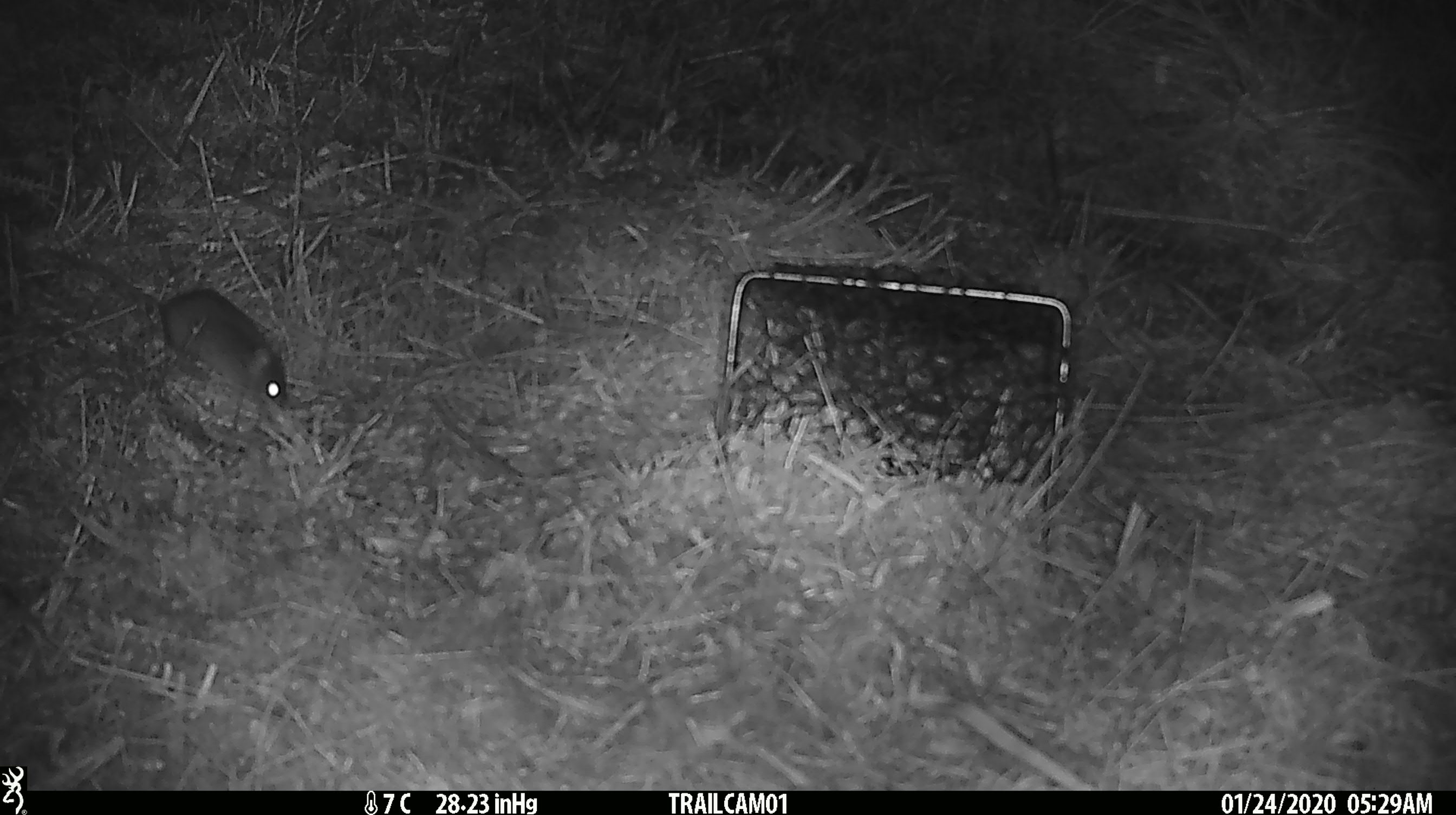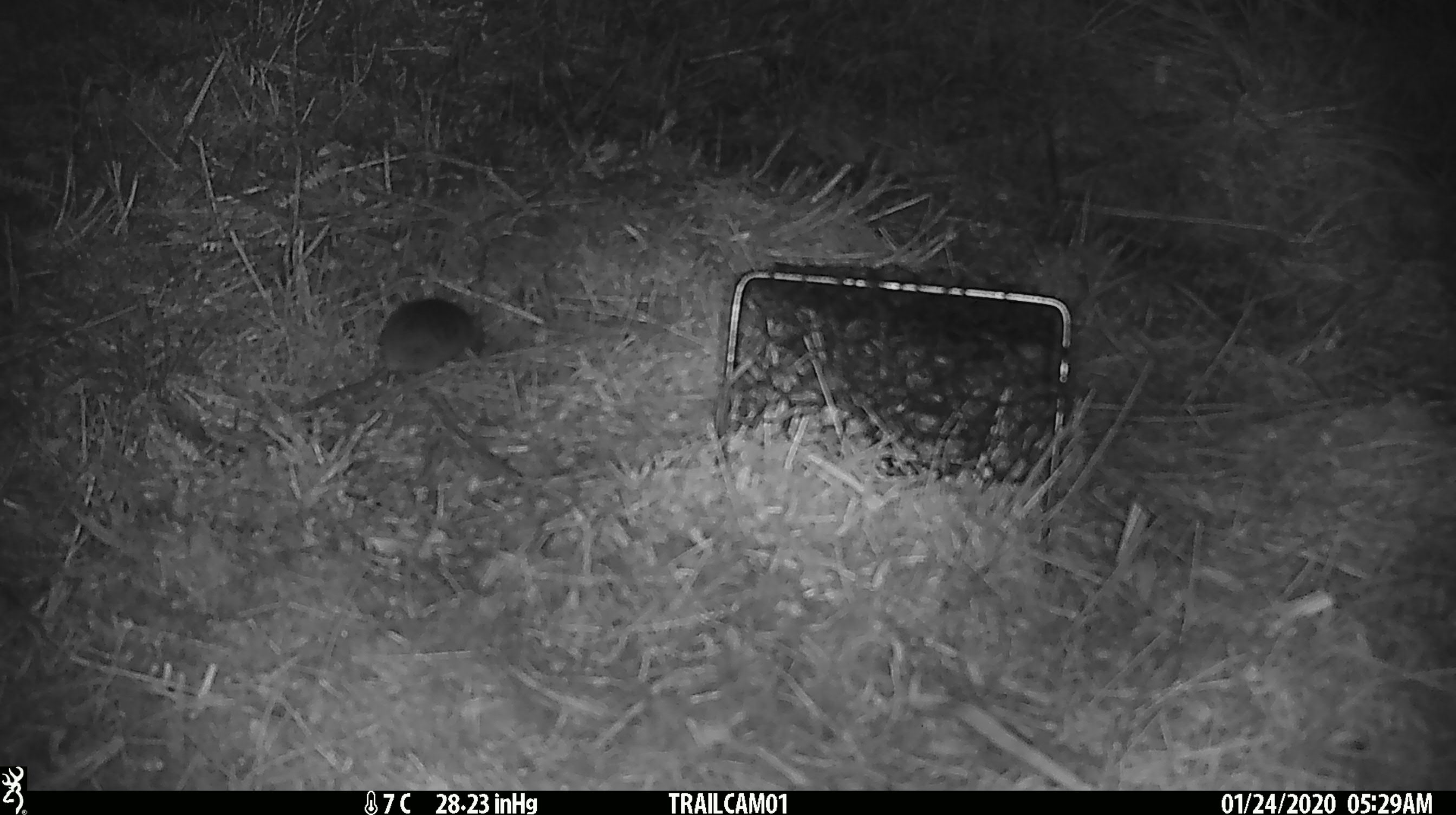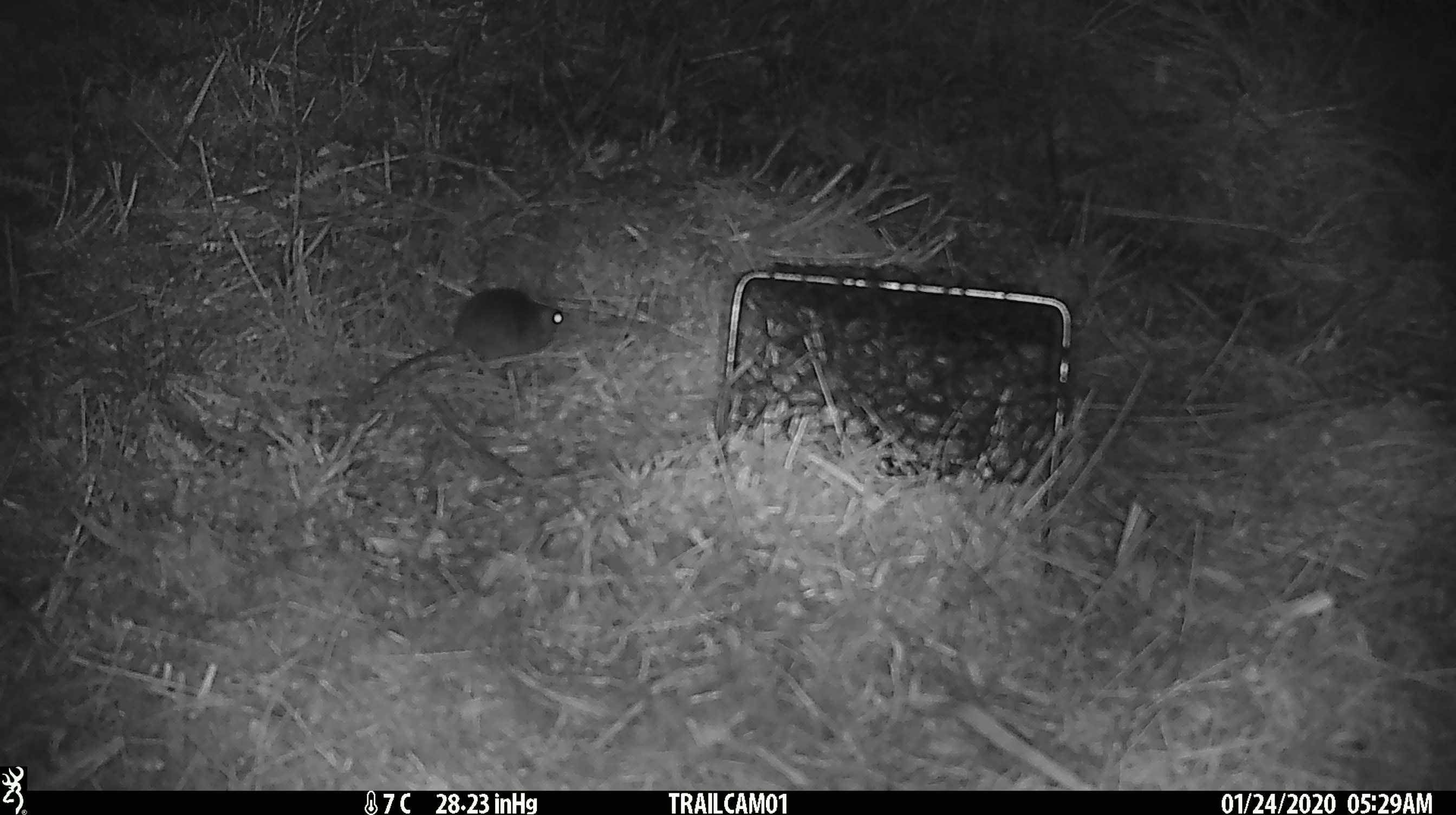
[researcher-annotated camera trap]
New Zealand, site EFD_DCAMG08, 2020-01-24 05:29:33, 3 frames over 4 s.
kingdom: Animalia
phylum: Chordata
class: Mammalia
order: Rodentia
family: Muridae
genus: Mus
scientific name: Mus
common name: mouse